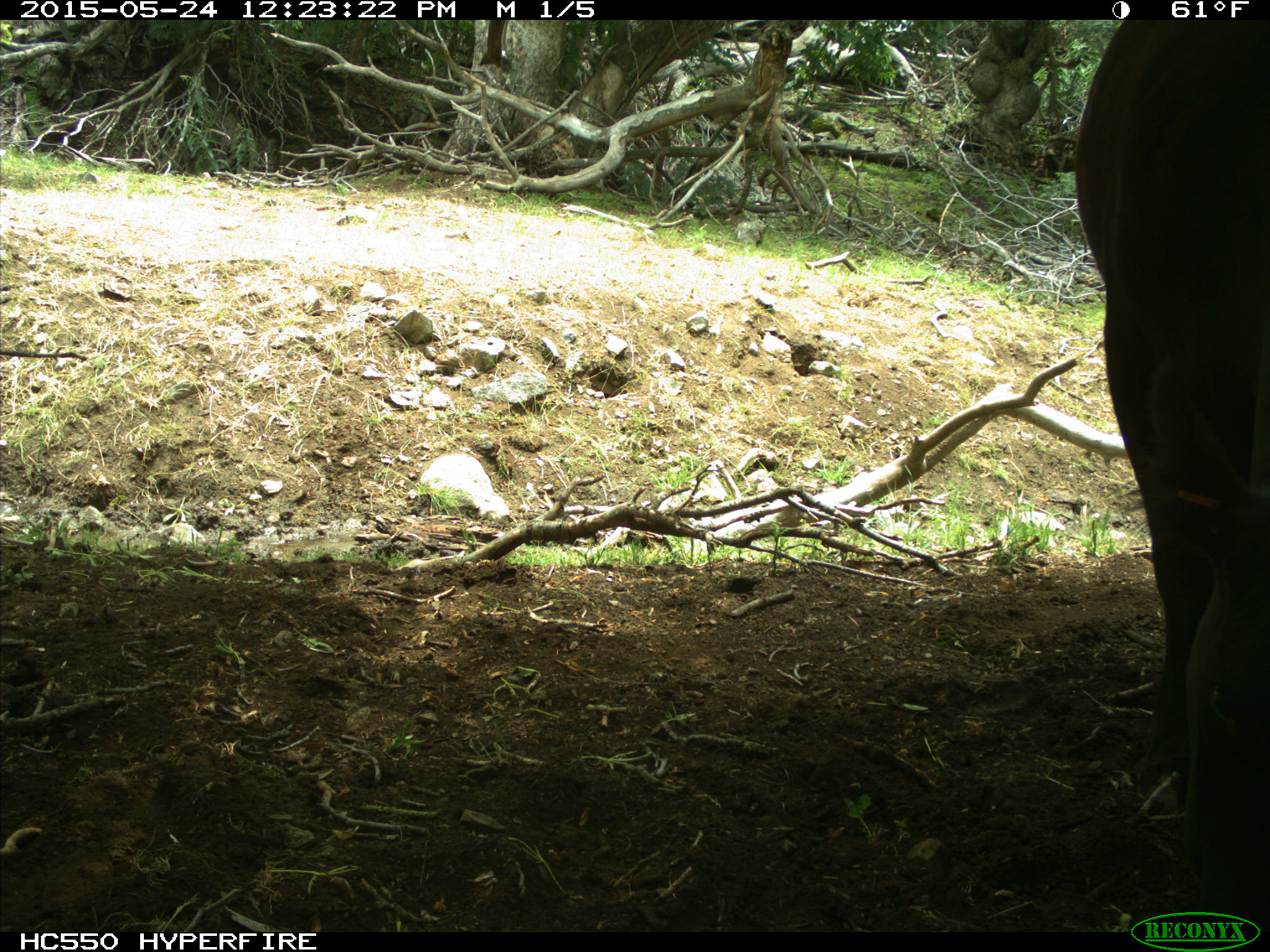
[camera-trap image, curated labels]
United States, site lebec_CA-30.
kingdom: Animalia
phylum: Chordata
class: Mammalia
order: Artiodactyla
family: Bovidae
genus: Bos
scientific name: Bos taurus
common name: domestic cow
Bos taurus (domestic cow).